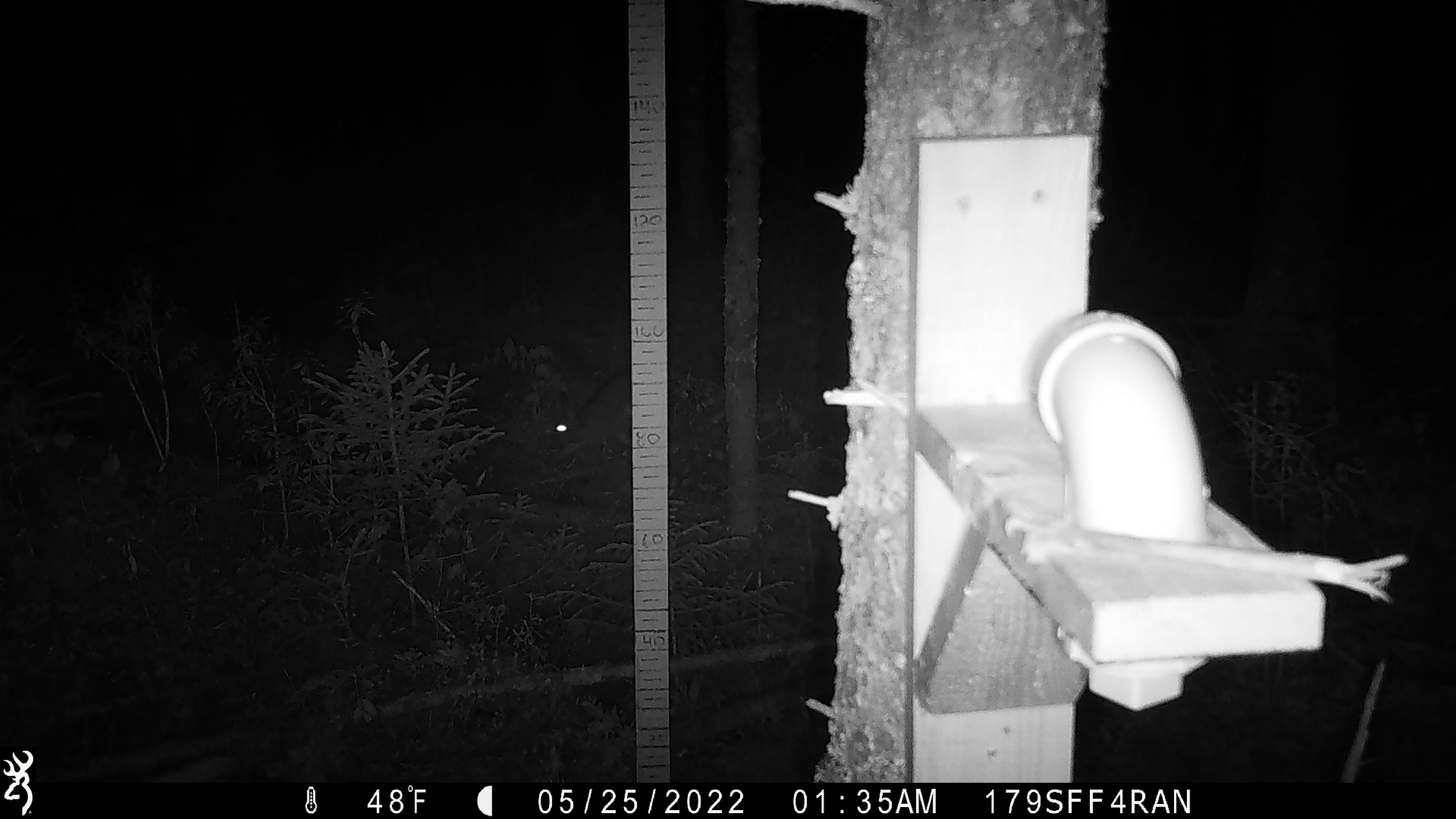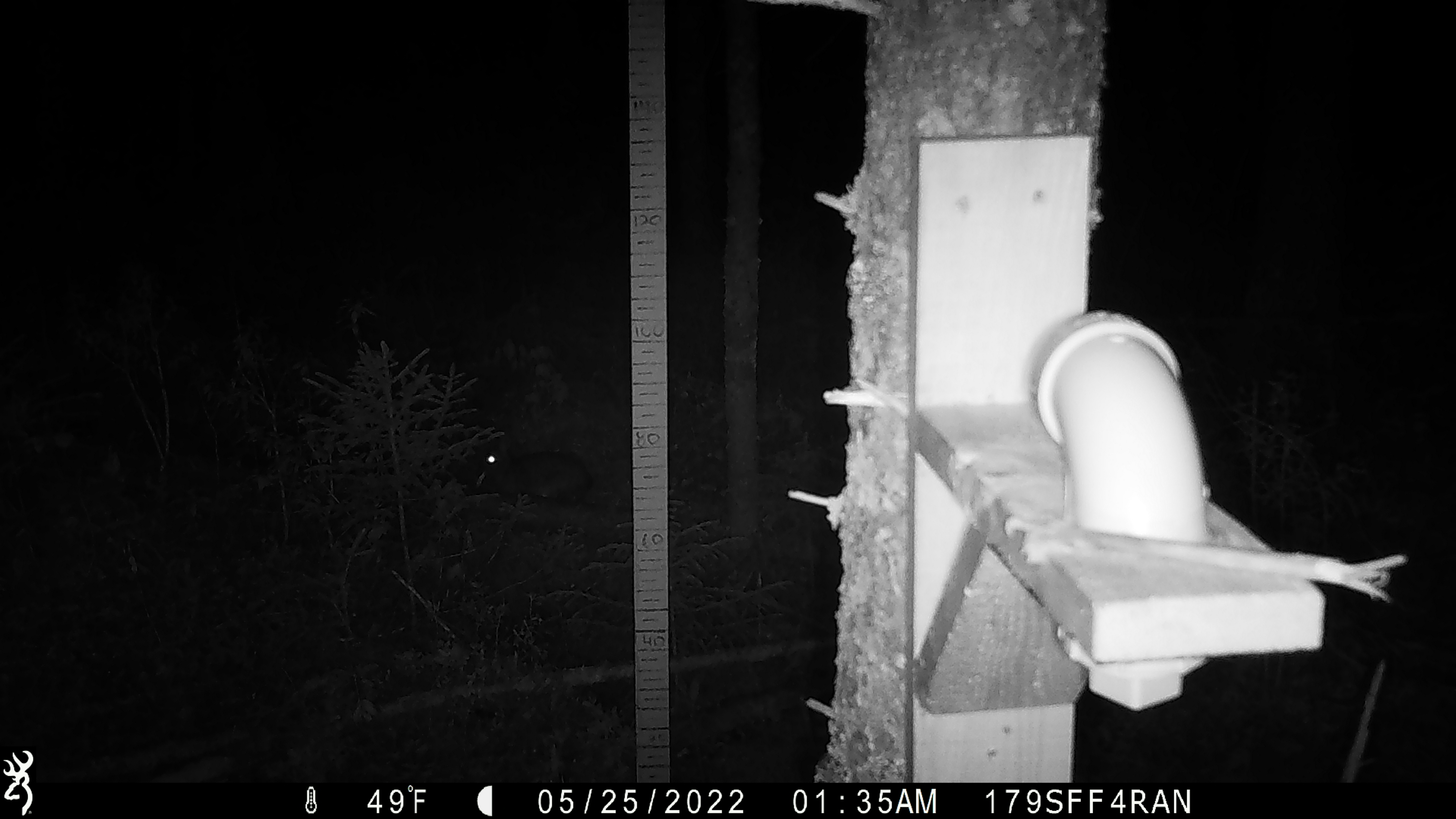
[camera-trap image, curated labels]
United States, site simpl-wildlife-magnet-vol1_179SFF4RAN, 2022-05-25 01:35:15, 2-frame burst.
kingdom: Animalia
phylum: Chordata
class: Mammalia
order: Lagomorpha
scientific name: Lagomorpha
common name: rabbit or hare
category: rabbit or hare sp.